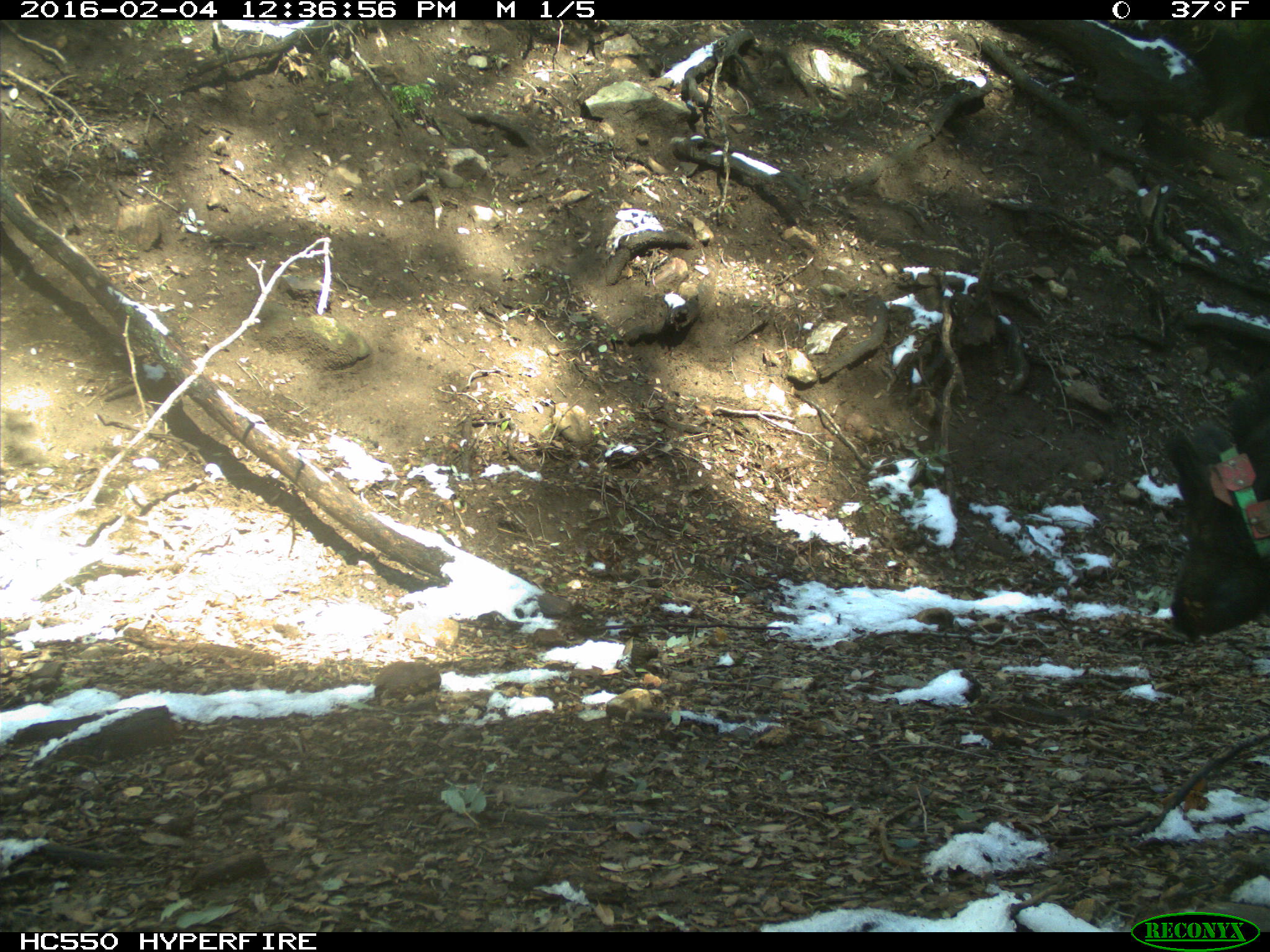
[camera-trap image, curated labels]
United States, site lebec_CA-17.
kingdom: Animalia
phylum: Chordata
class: Mammalia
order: Artiodactyla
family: Suidae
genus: Sus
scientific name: Sus scrofa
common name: wild boar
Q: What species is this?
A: Sus scrofa (wild boar).